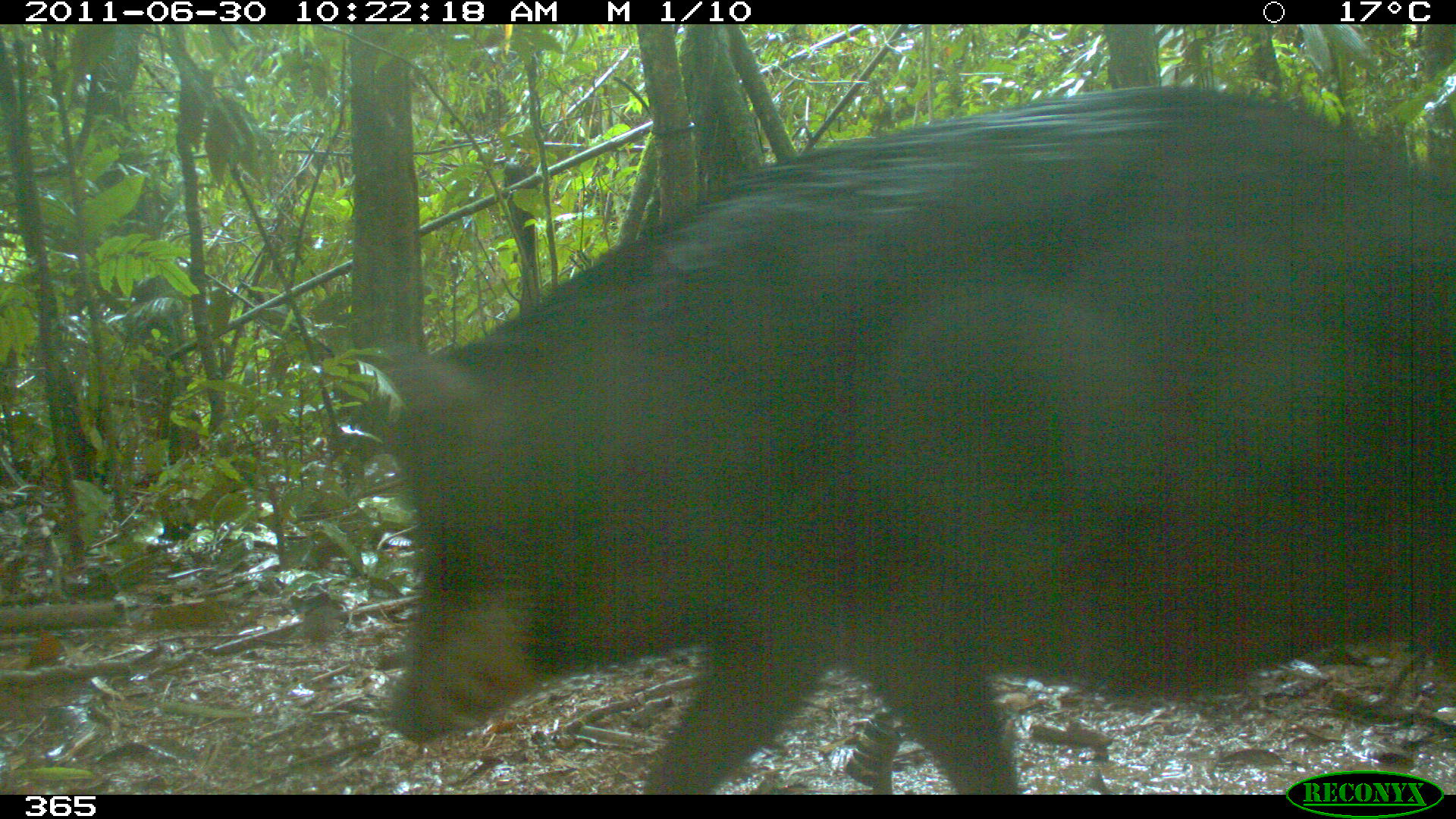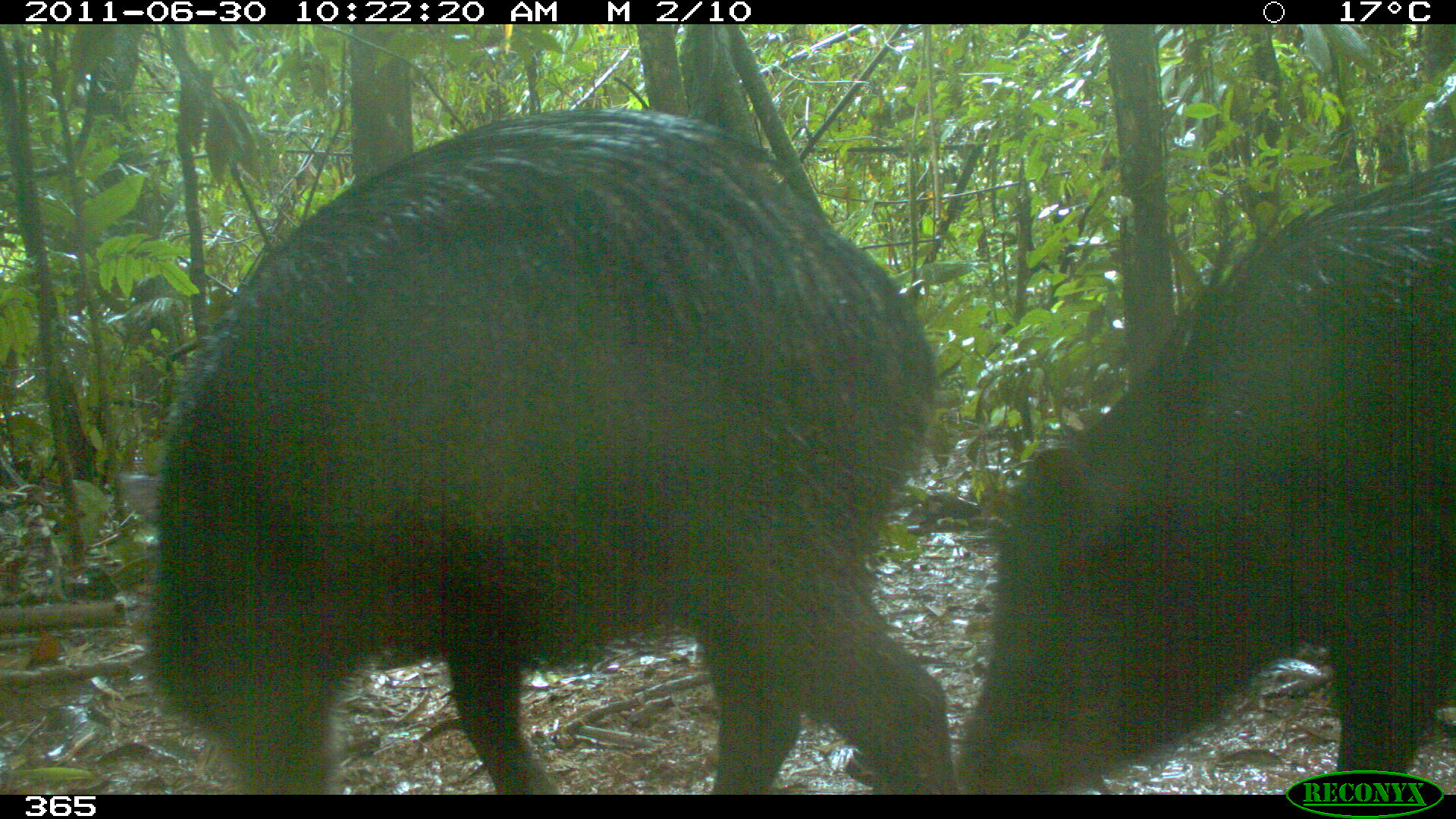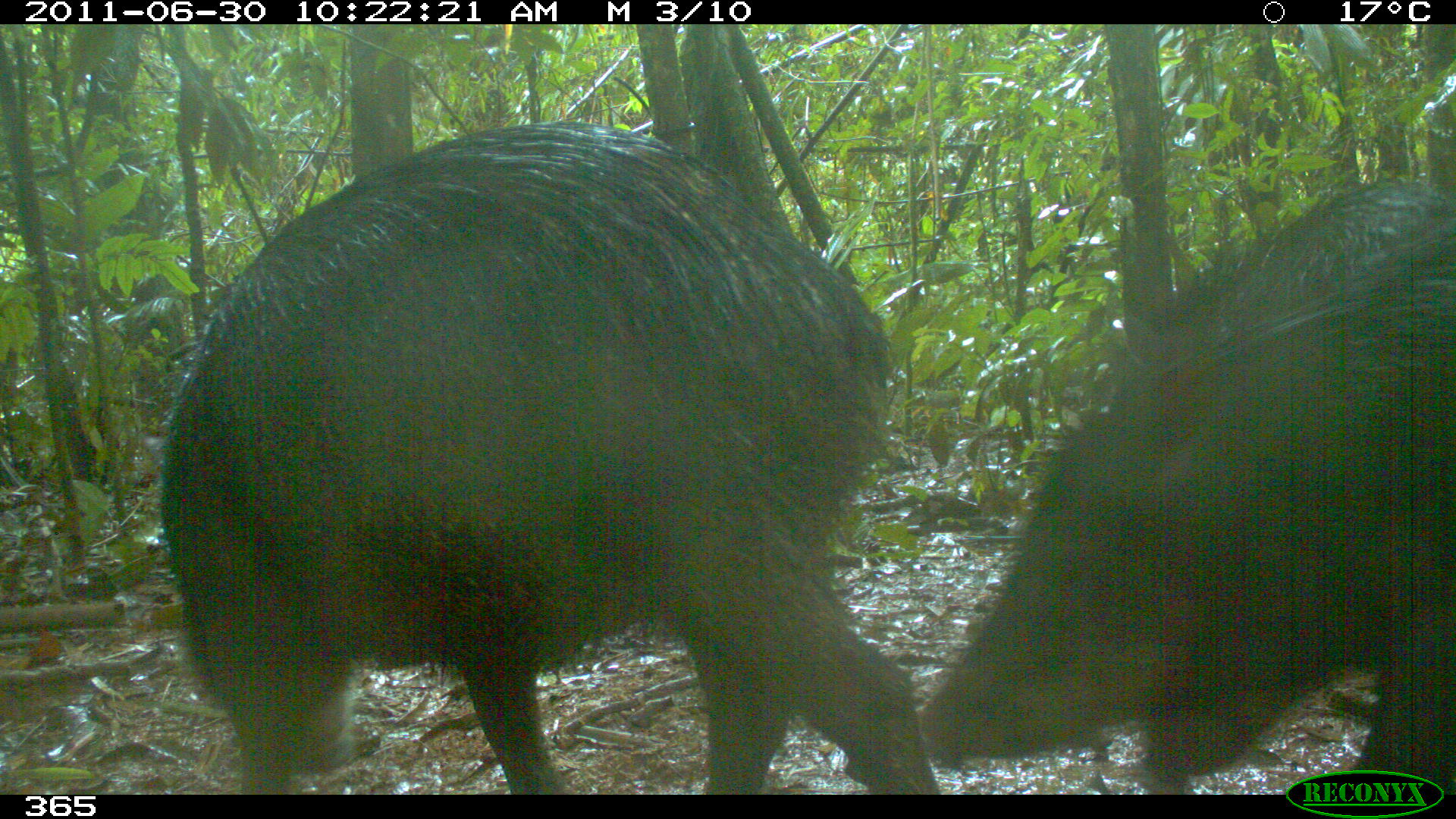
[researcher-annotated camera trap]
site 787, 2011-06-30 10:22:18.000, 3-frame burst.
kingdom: Animalia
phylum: Chordata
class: Mammalia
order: Artiodactyla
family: Tayassuidae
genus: Tayassu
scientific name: Tayassu pecari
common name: white-lipped peccary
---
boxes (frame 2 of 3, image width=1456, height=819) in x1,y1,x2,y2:
tayassu pecari: 132,104,957,795; 948,157,1454,796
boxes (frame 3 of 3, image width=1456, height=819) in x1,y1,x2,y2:
tayassu pecari: 158,120,934,792; 923,202,1456,819; 1098,174,1456,794